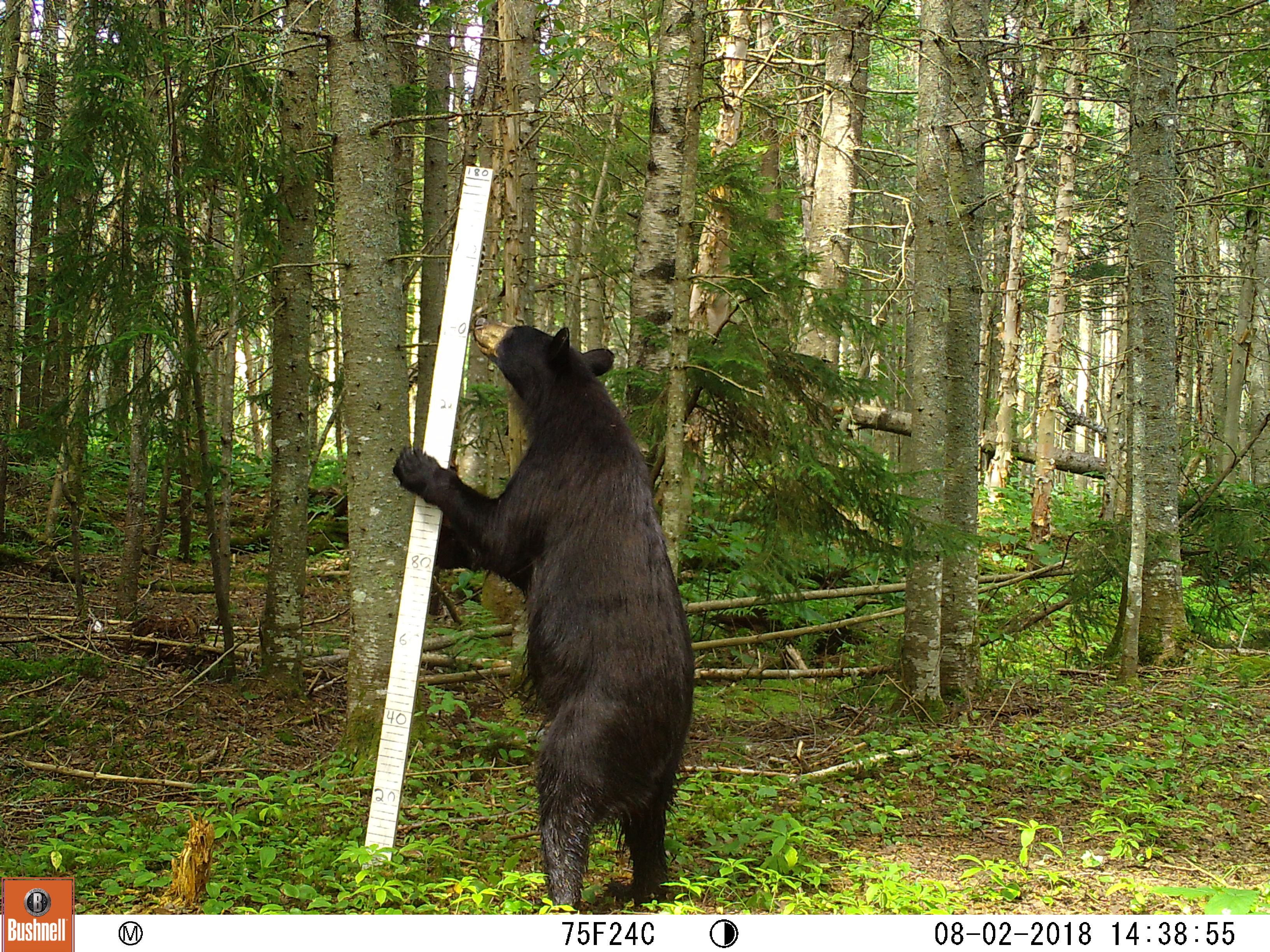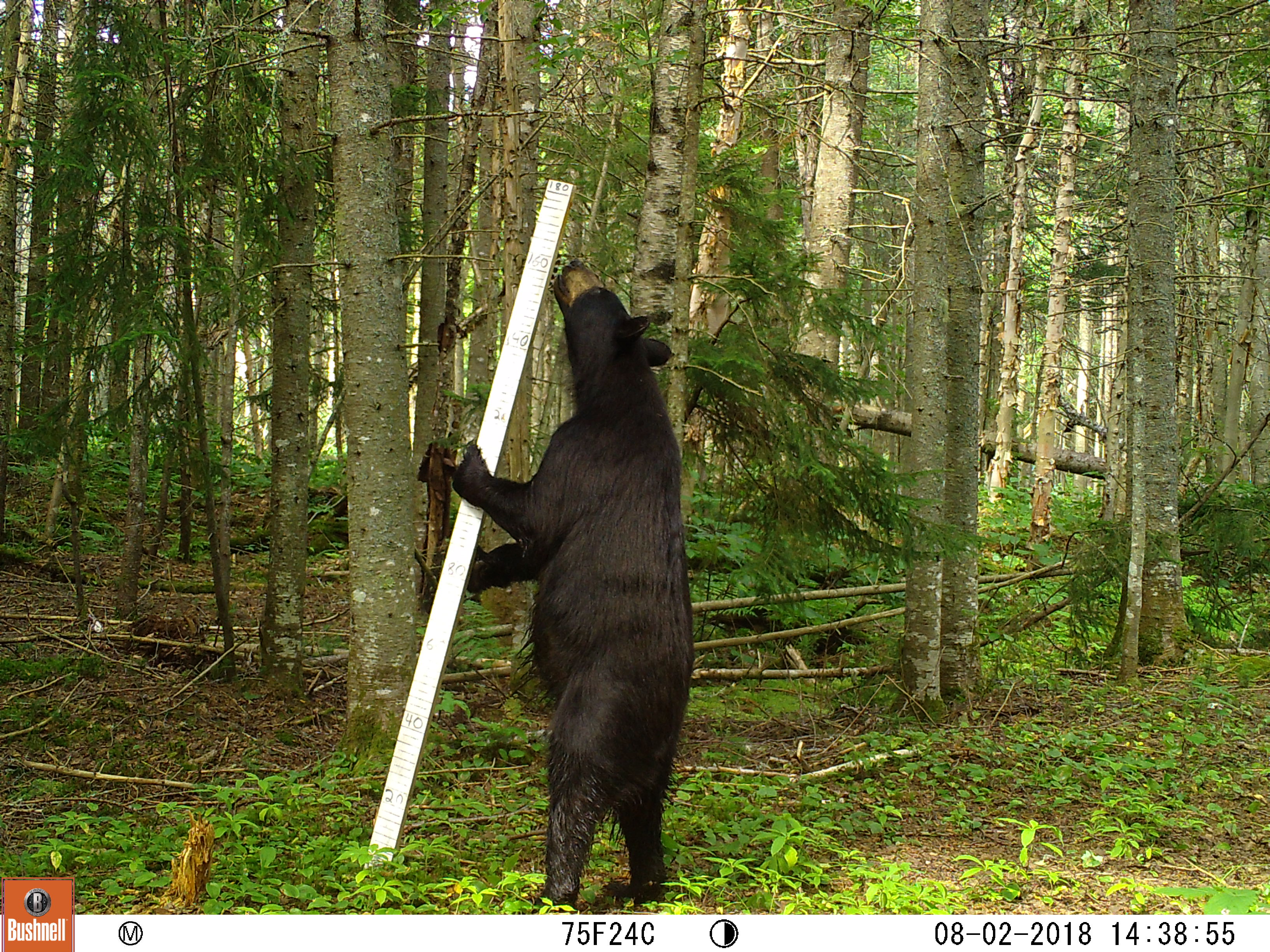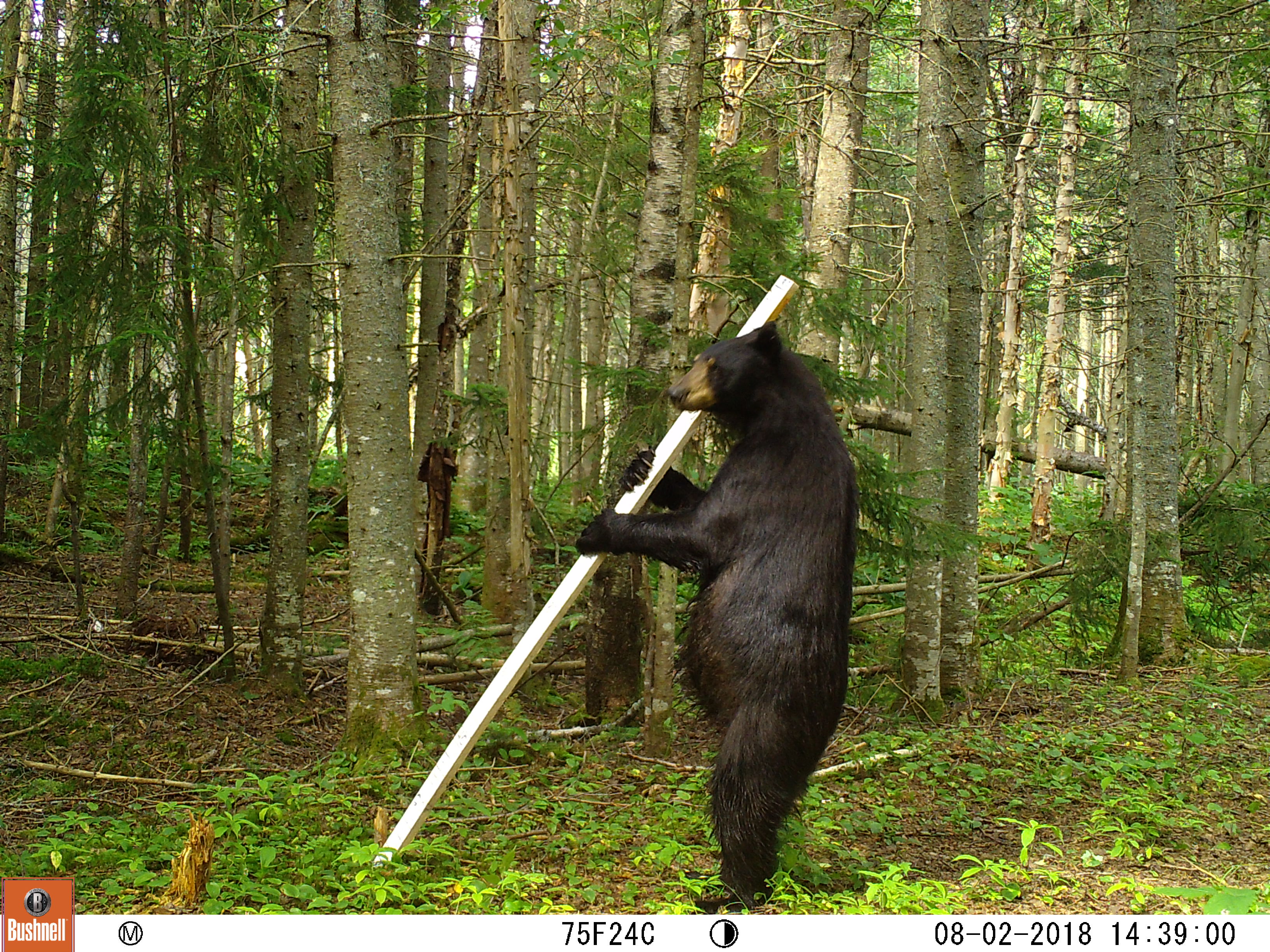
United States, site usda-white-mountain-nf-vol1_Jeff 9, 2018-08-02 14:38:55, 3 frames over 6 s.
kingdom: Animalia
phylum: Chordata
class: Mammalia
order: Carnivora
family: Ursidae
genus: Ursus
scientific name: Ursus americanus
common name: black bear